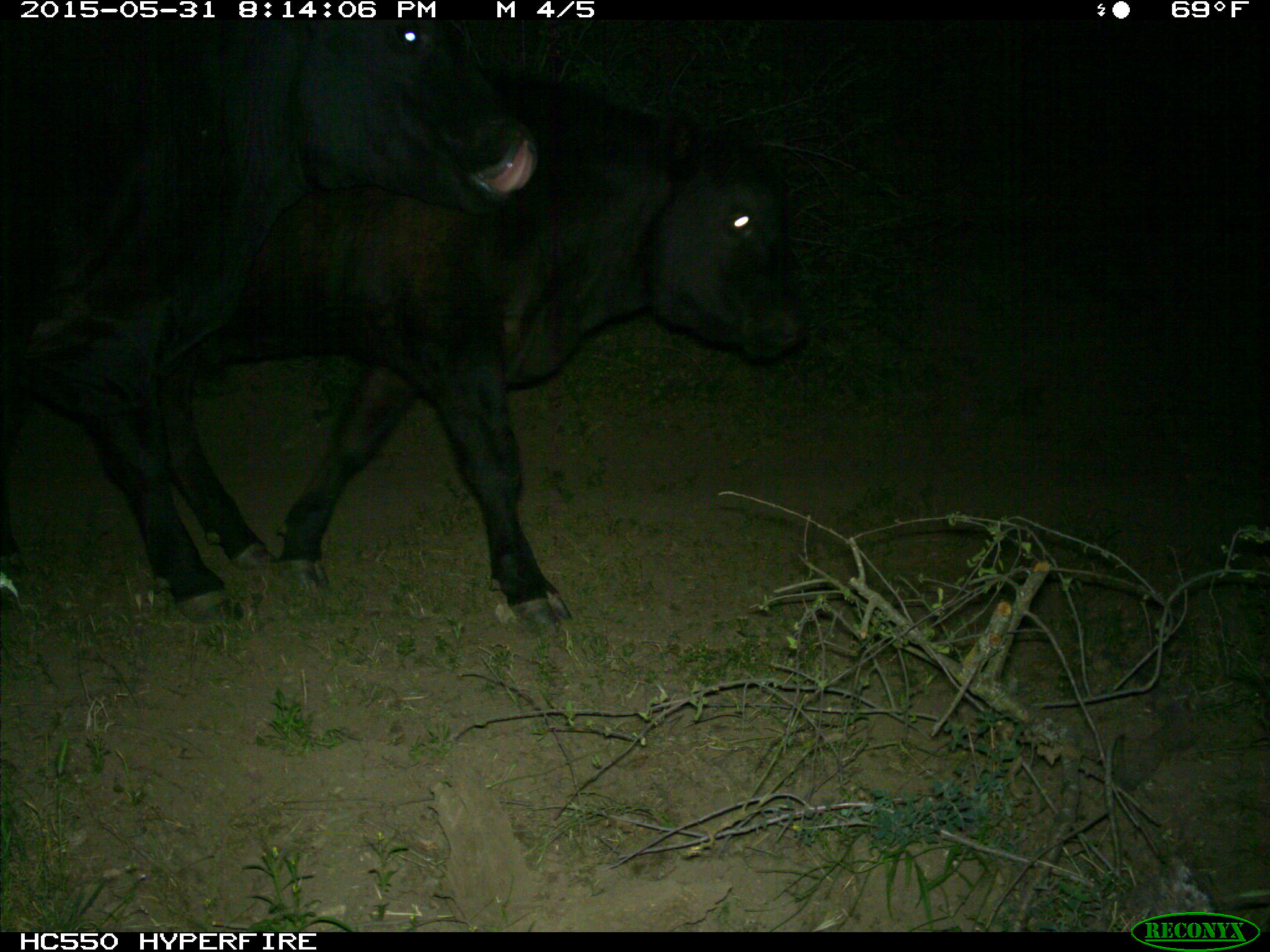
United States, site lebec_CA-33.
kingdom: Animalia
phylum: Chordata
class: Mammalia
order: Artiodactyla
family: Bovidae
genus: Bos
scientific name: Bos taurus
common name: domestic cow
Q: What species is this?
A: Bos taurus (domestic cow).